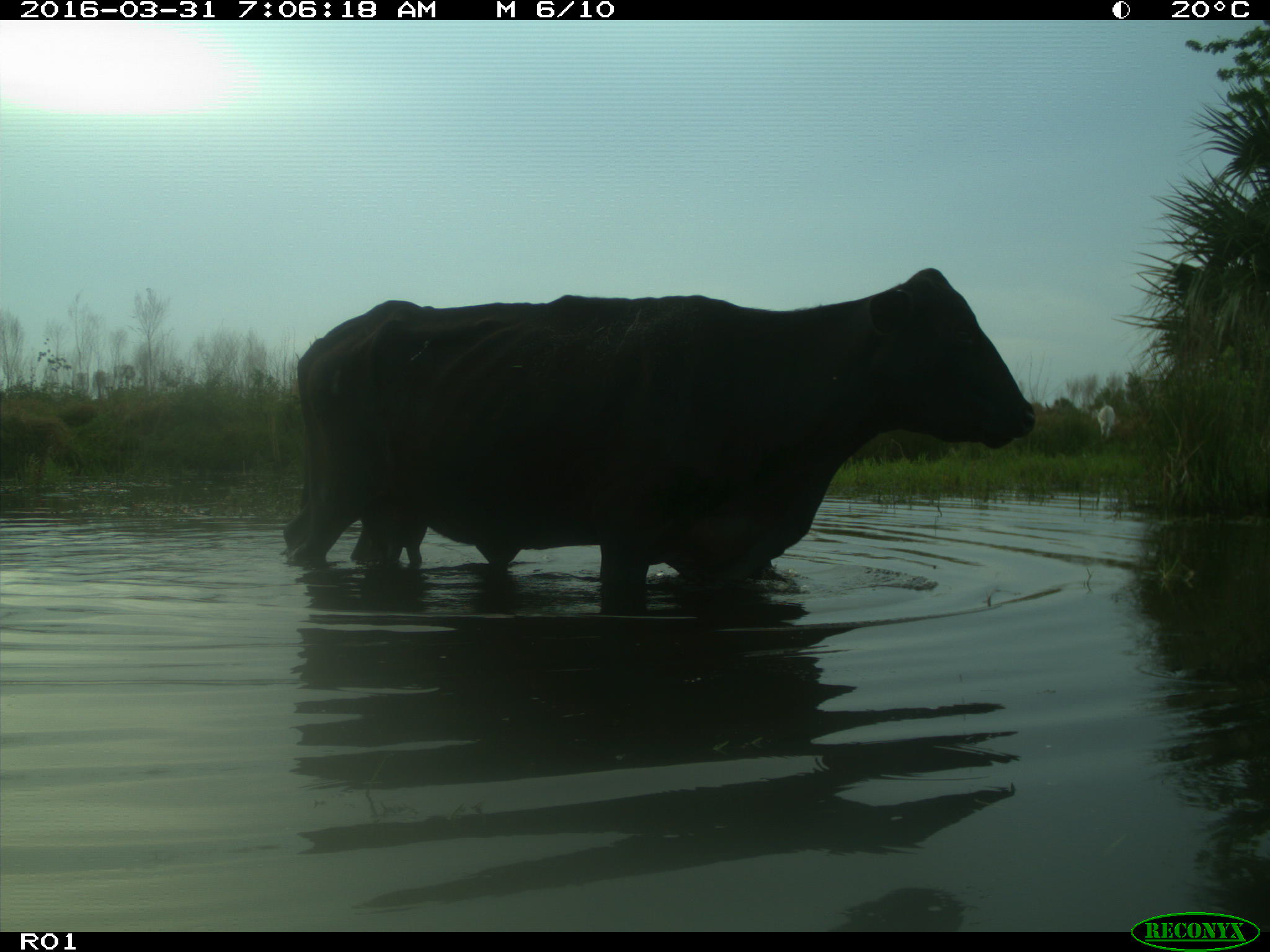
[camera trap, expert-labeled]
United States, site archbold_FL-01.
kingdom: Animalia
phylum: Chordata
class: Mammalia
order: Artiodactyla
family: Bovidae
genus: Bos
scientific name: Bos taurus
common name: domestic cow